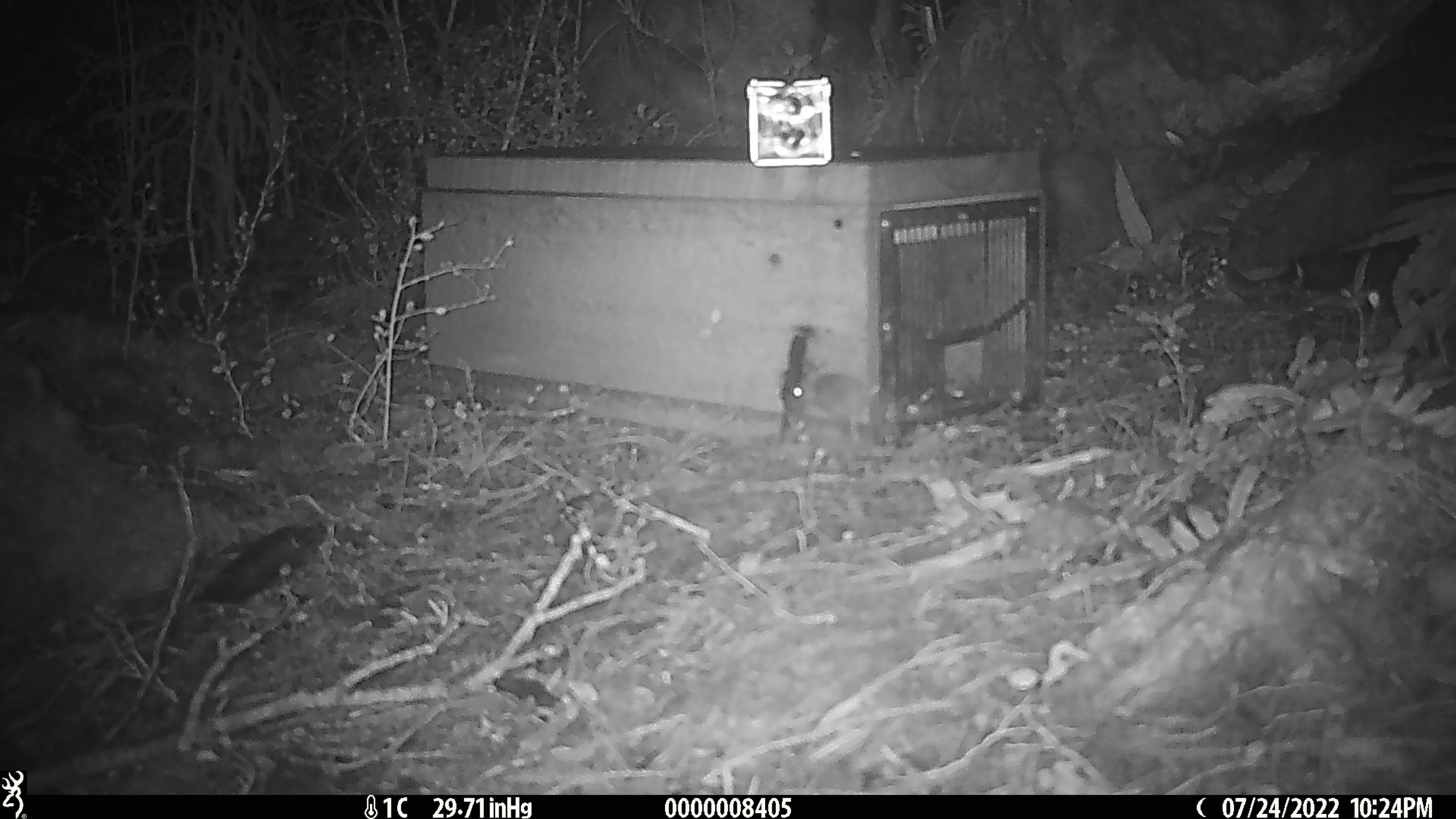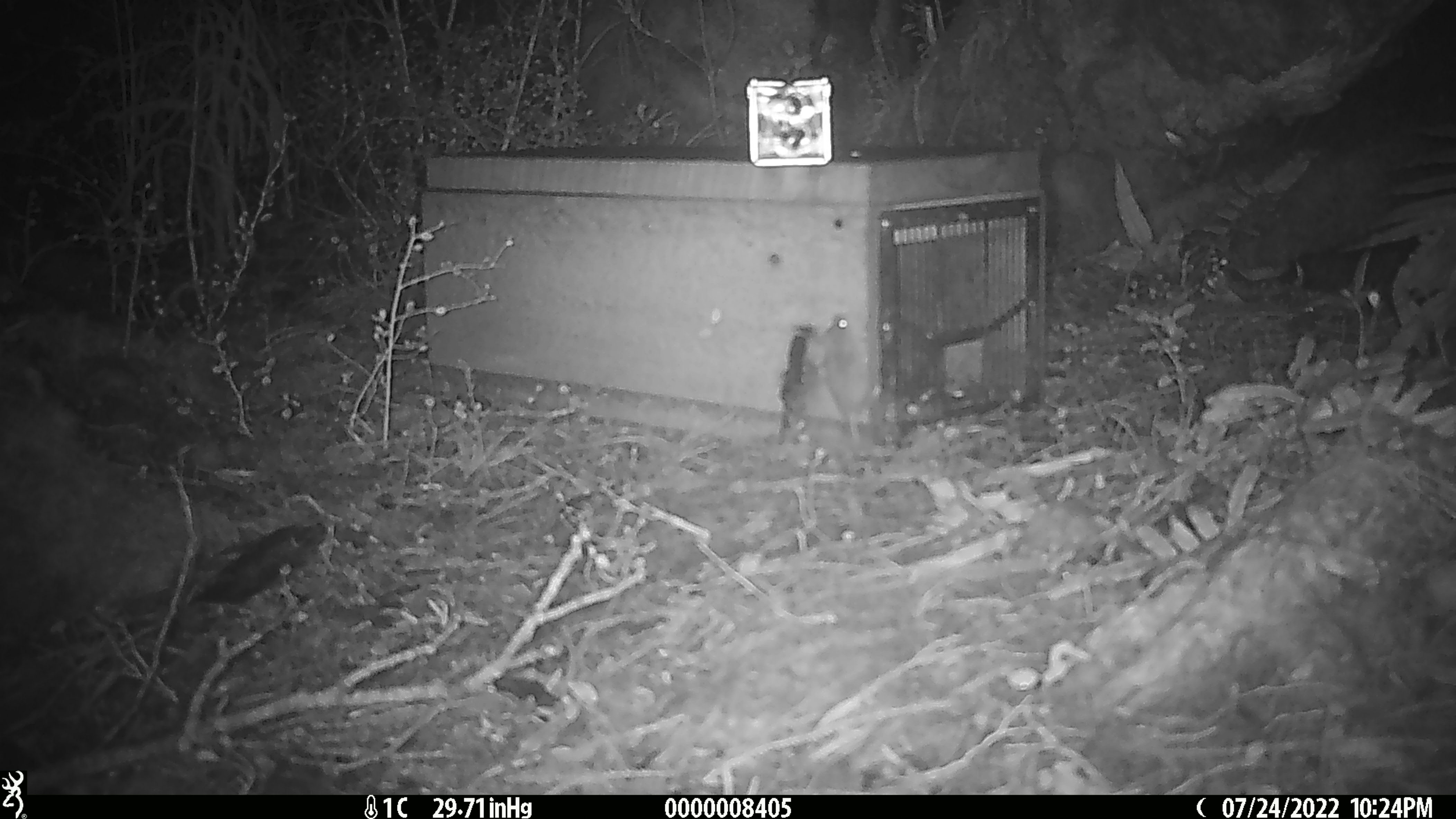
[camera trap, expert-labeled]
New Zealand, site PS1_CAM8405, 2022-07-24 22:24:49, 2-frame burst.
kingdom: Animalia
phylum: Chordata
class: Mammalia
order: Rodentia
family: Muridae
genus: Mus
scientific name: Mus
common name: mouse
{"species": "mouse (Mus)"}